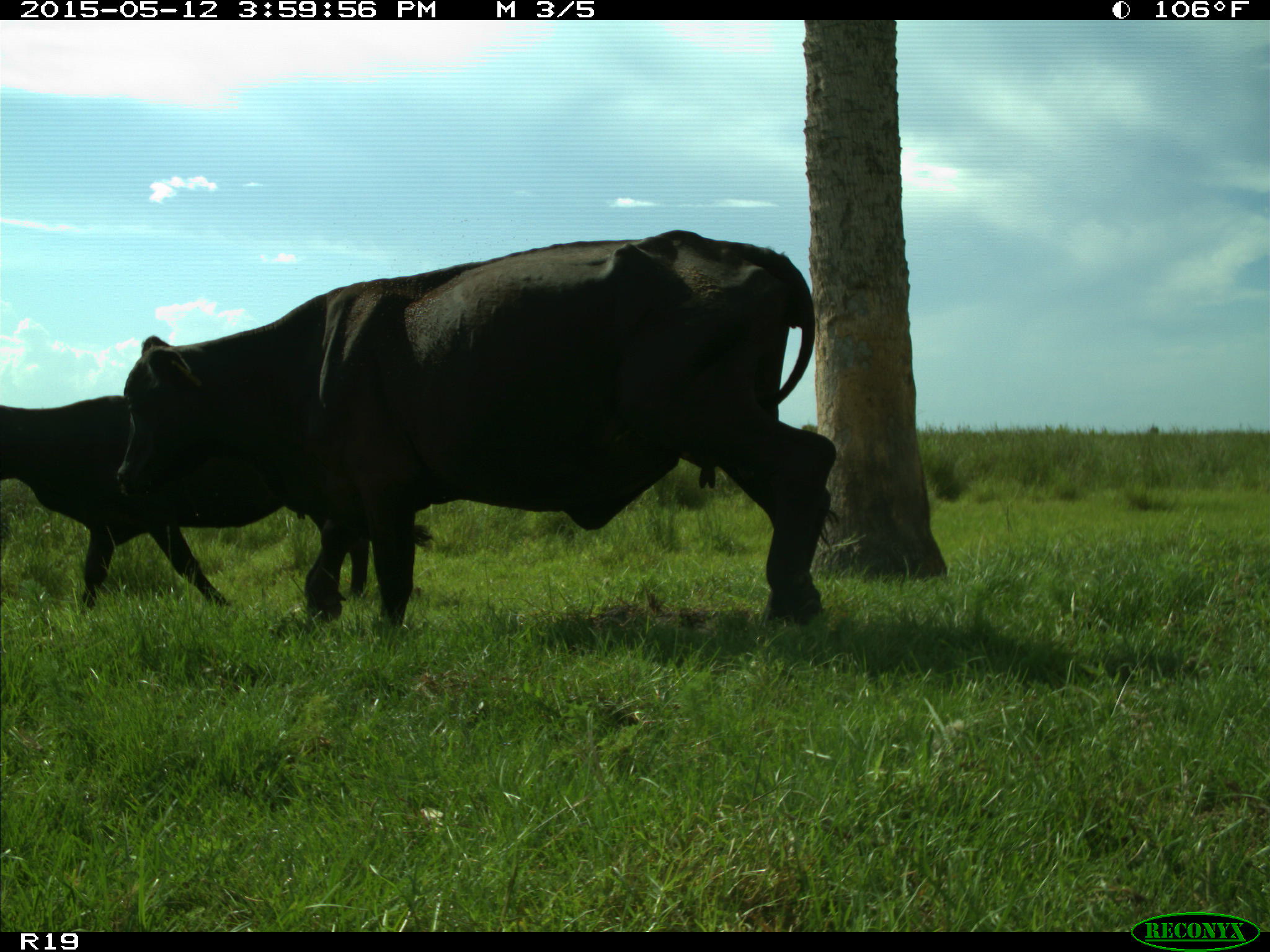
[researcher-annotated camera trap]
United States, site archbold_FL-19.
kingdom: Animalia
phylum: Chordata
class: Mammalia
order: Artiodactyla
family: Bovidae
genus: Bos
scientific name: Bos taurus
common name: domestic cow